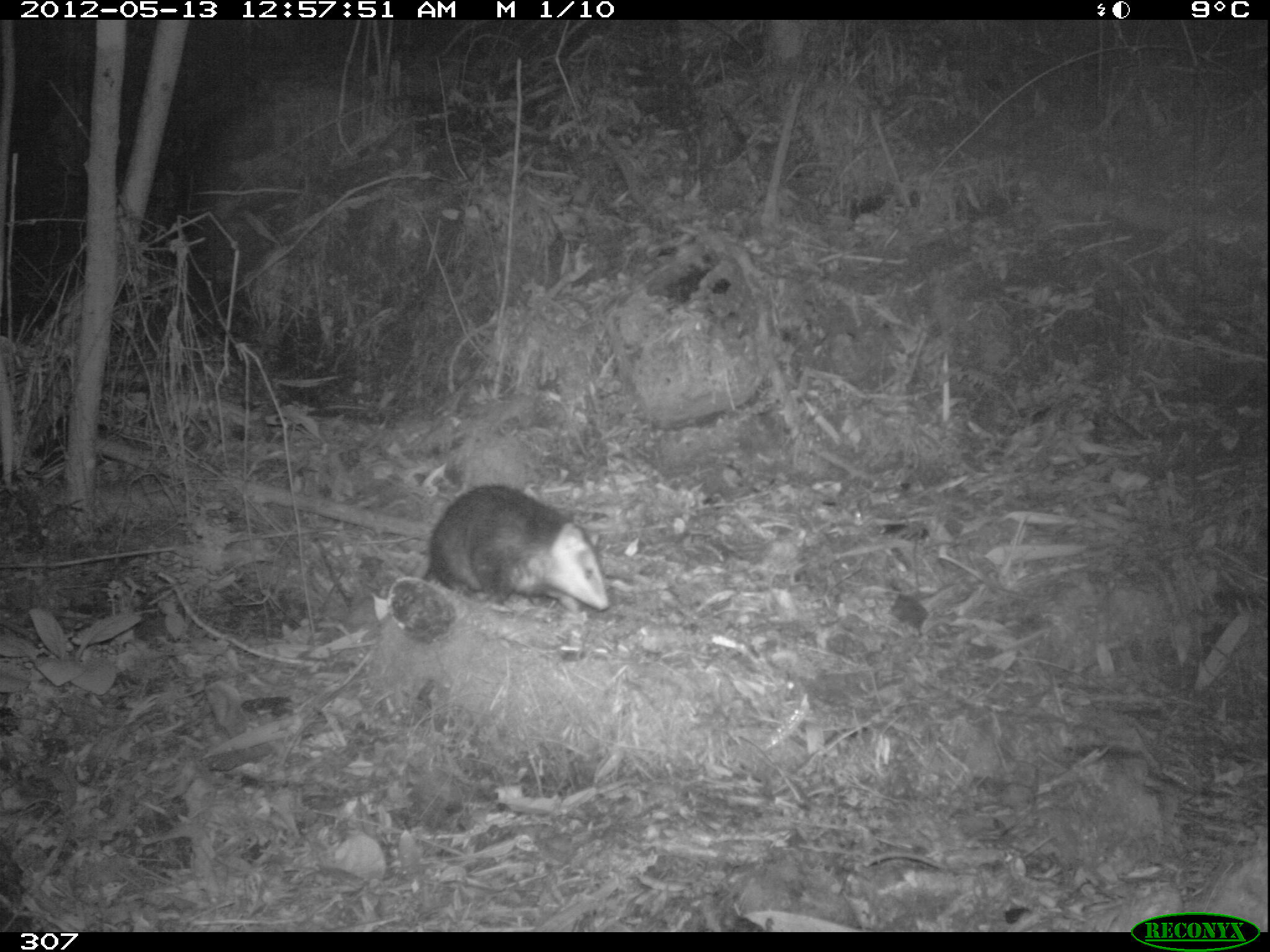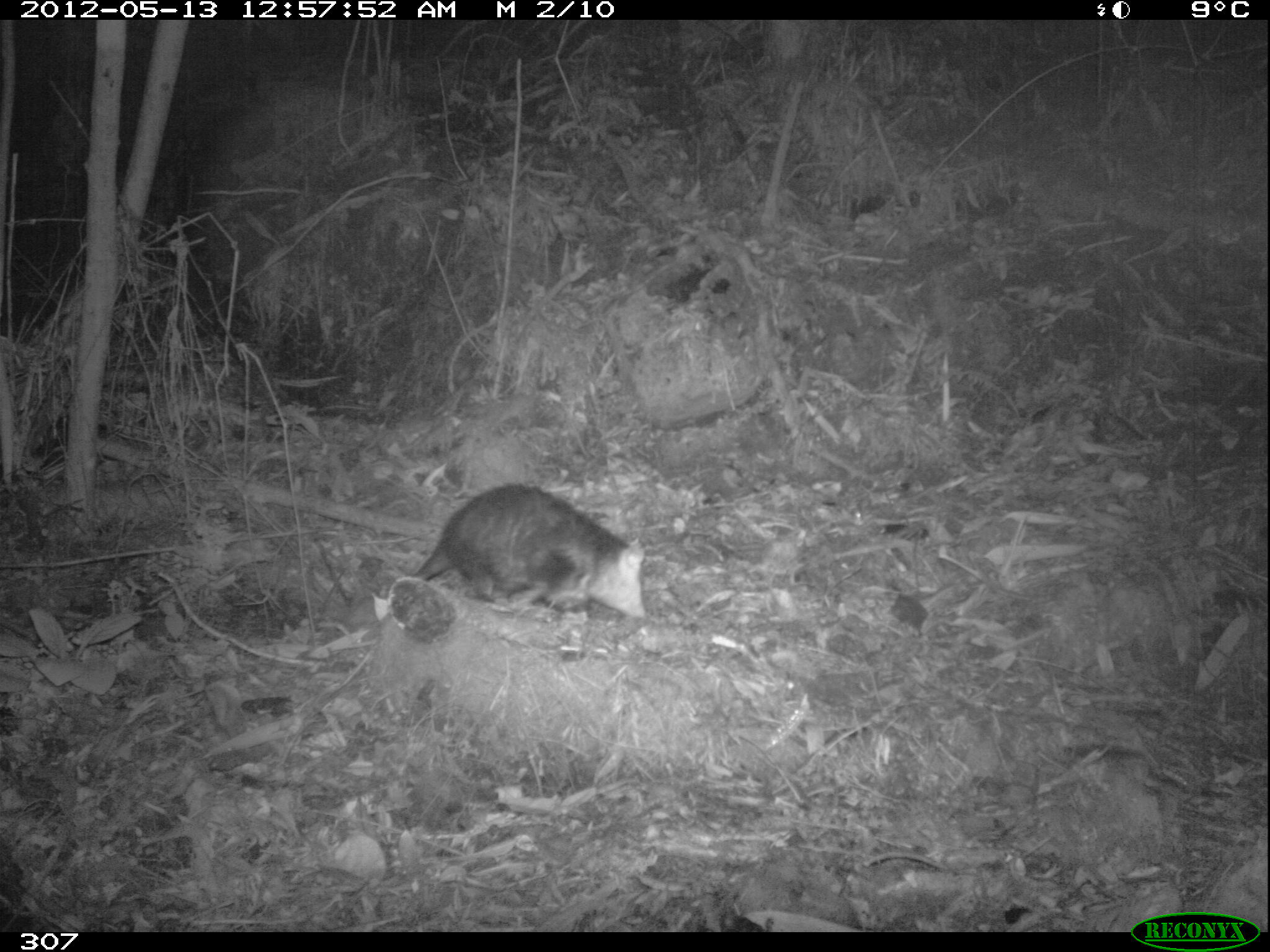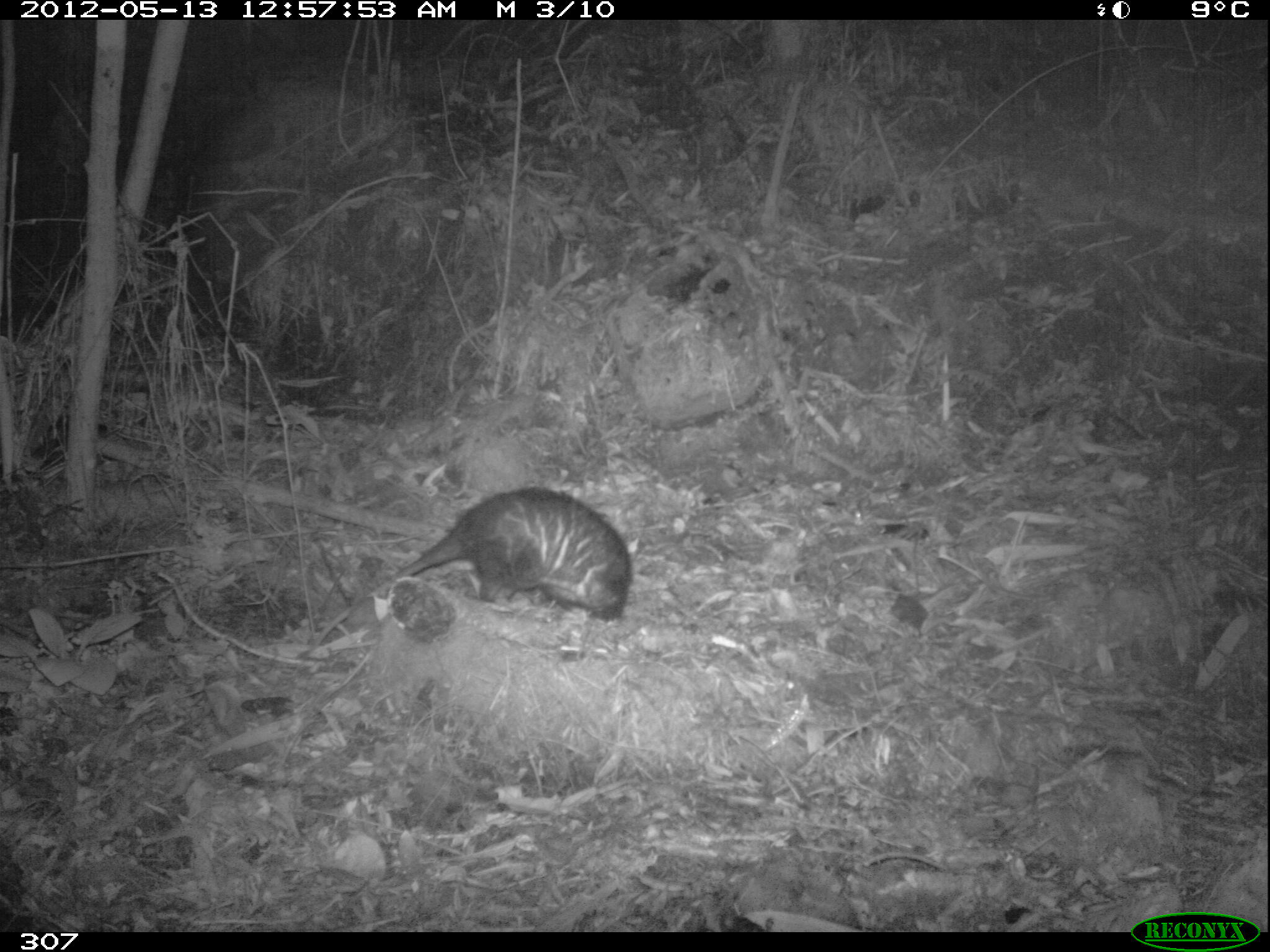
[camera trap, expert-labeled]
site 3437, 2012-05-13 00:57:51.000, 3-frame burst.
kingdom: Animalia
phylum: Chordata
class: Mammalia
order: Didelphimorphia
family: Didelphidae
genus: Didelphis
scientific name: Didelphis pernigra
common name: andean white-eared opossum